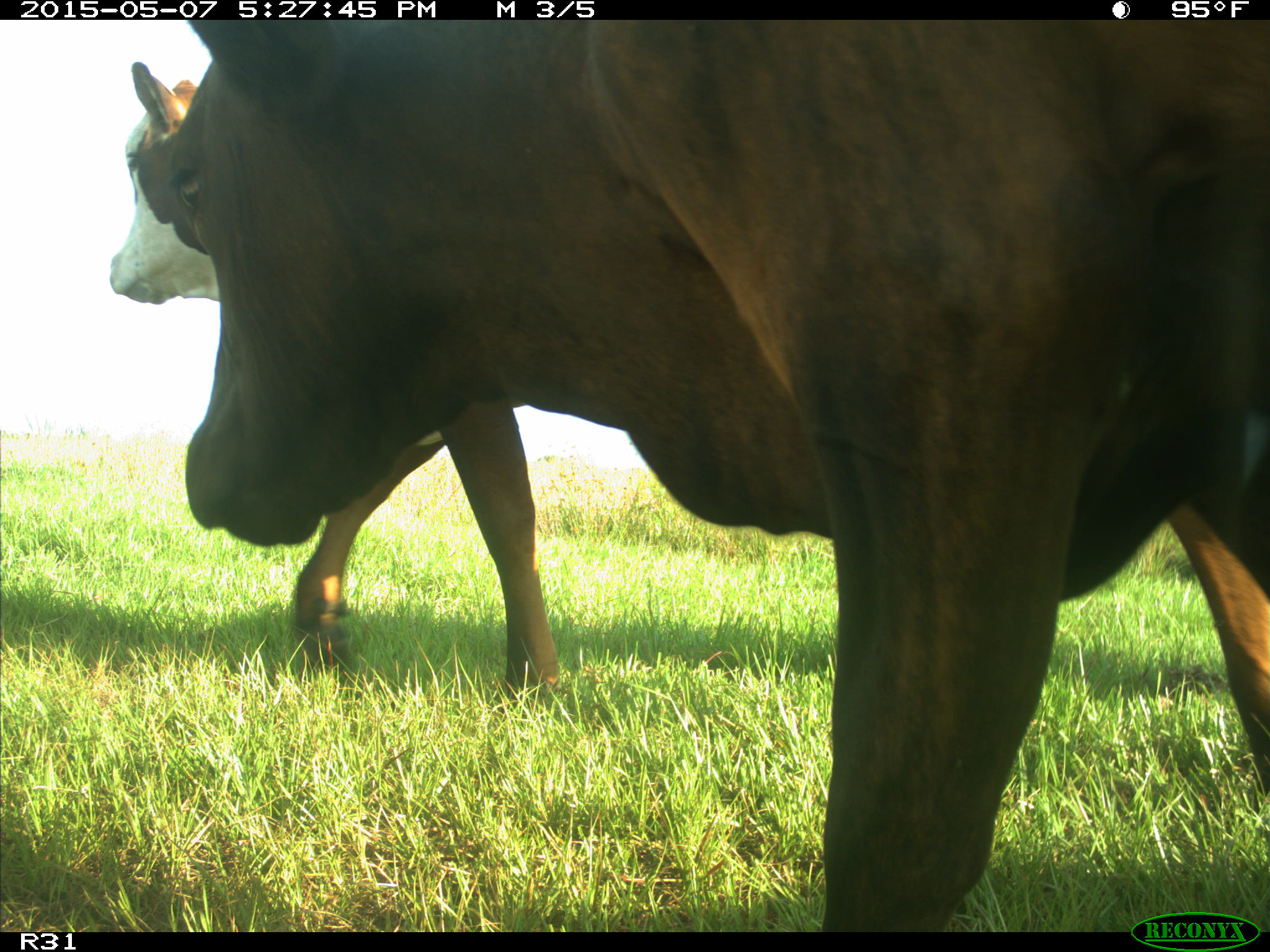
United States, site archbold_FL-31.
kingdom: Animalia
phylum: Chordata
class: Mammalia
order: Artiodactyla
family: Bovidae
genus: Bos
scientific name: Bos taurus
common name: domestic cow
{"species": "Bos taurus (domestic cow)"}